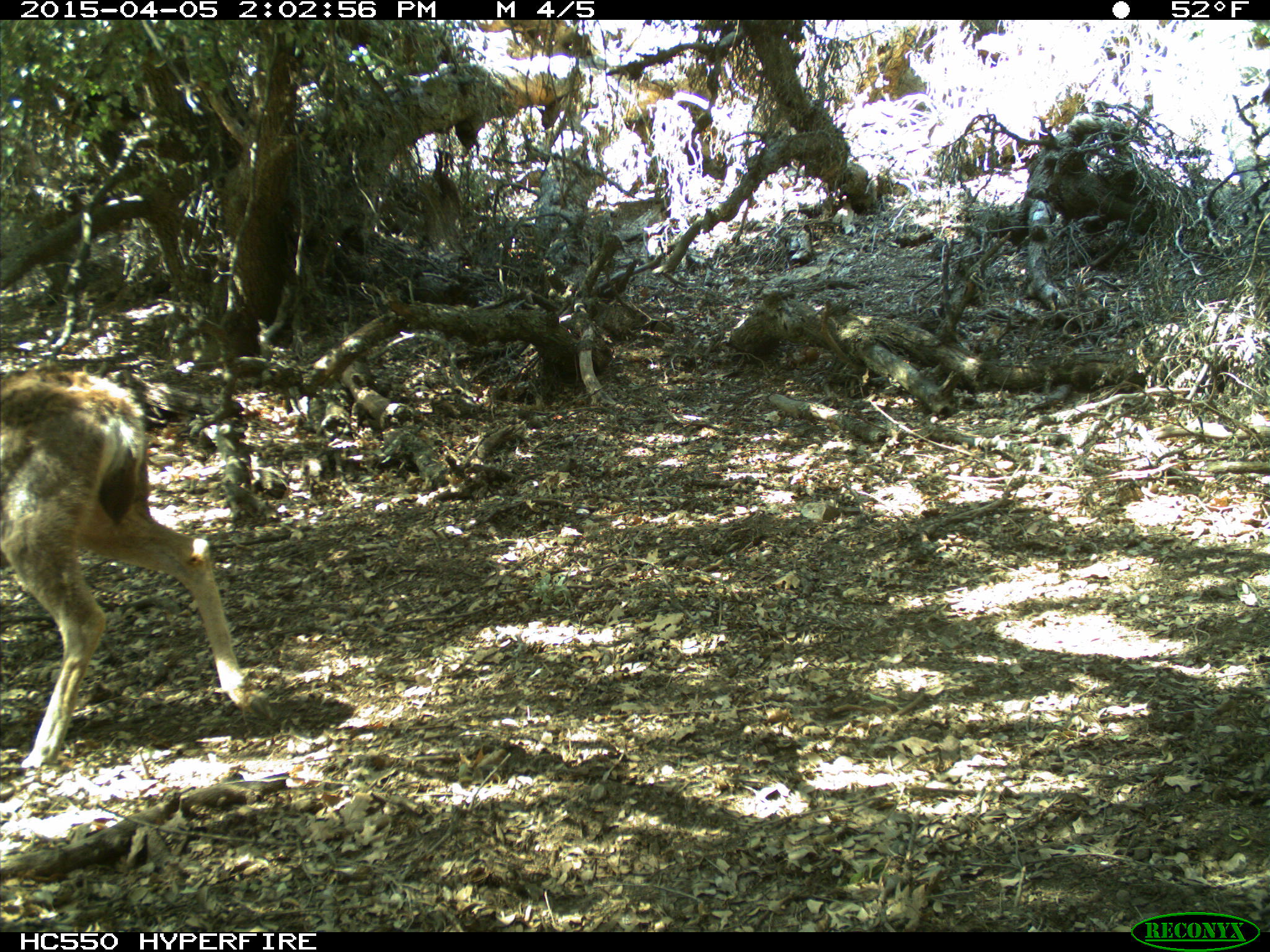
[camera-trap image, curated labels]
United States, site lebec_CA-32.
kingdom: Animalia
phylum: Chordata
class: Mammalia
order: Artiodactyla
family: Cervidae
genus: Odocoileus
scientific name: Odocoileus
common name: deer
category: unidentified deer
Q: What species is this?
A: Unidentified deer (deer) (Odocoileus).